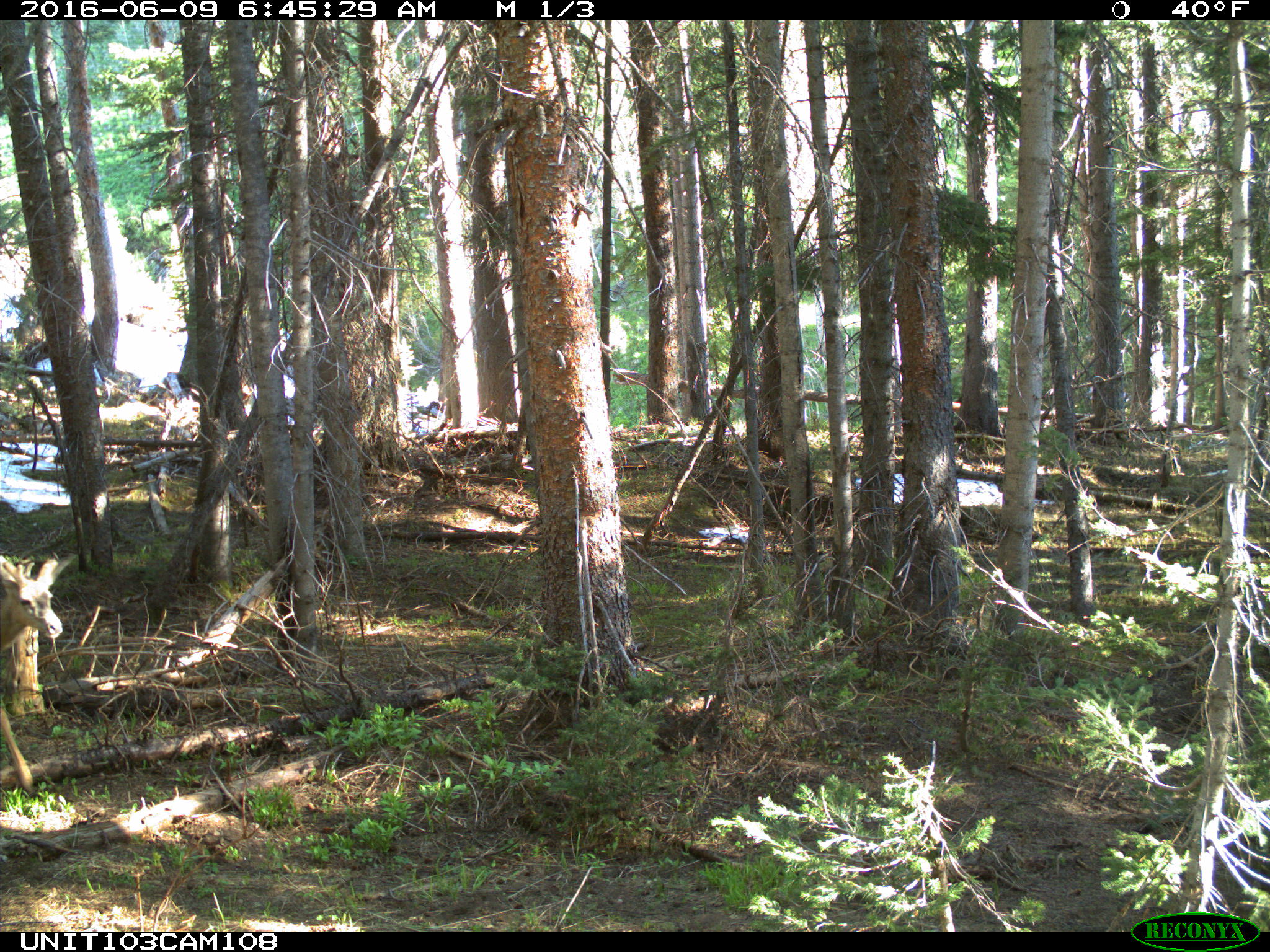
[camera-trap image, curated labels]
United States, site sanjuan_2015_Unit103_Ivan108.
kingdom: Animalia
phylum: Chordata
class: Mammalia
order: Artiodactyla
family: Cervidae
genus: Odocoileus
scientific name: Odocoileus hemionus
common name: mule deer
Odocoileus hemionus (mule deer).